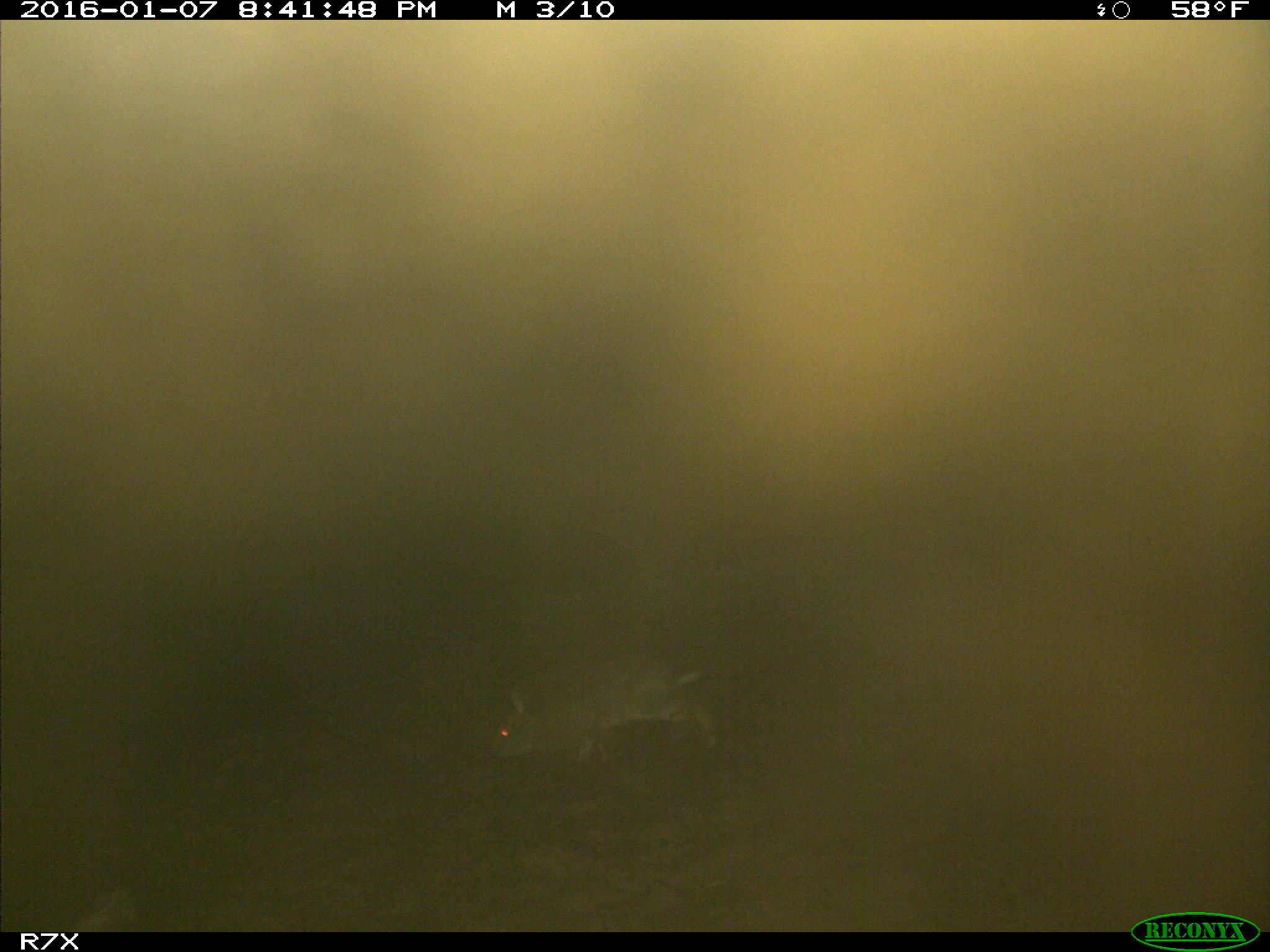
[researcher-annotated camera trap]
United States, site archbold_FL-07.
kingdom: Animalia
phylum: Chordata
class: Mammalia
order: Lagomorpha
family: Leporidae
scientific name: Leporidae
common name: rabbits and hares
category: unidentified rabbit